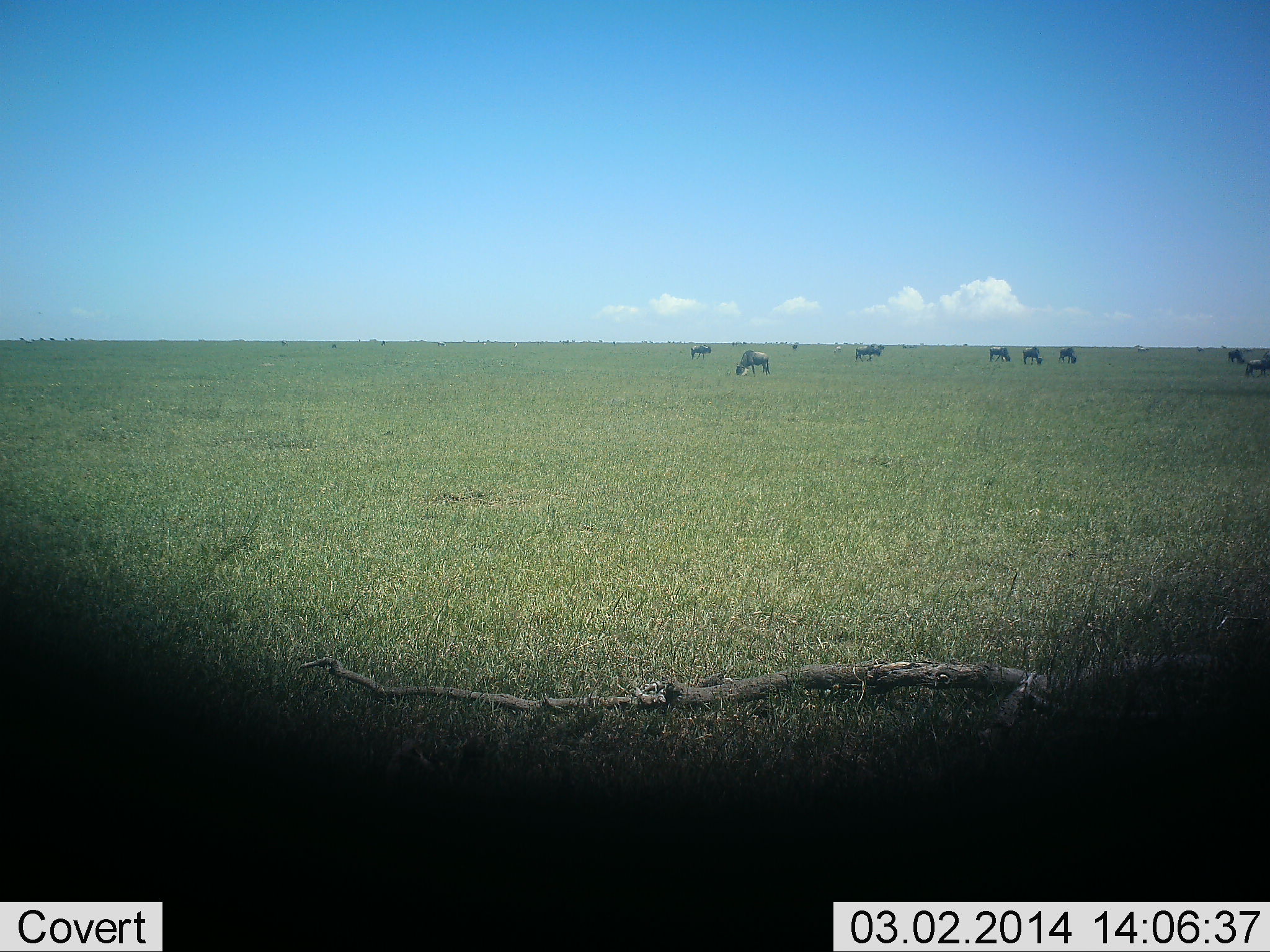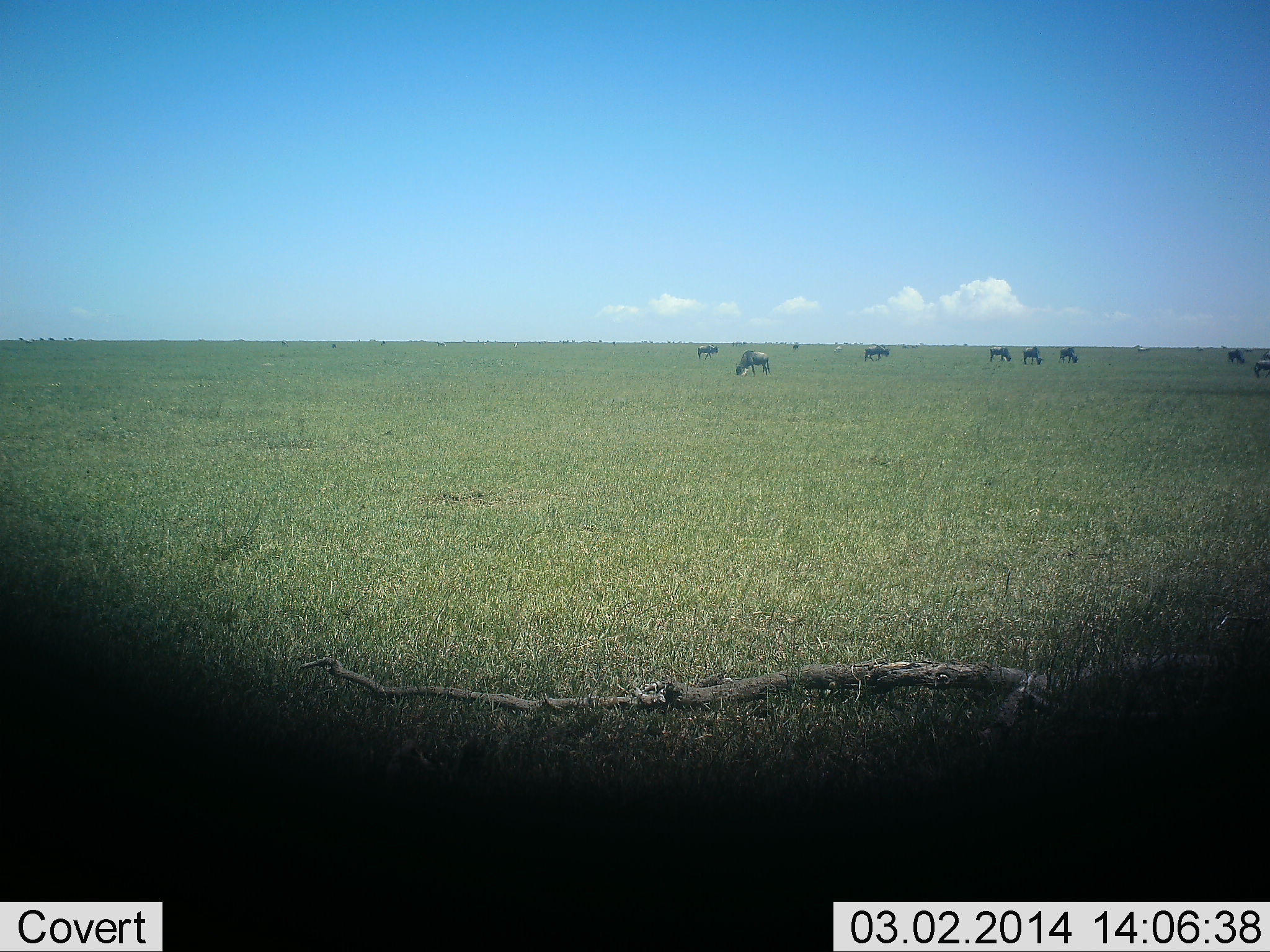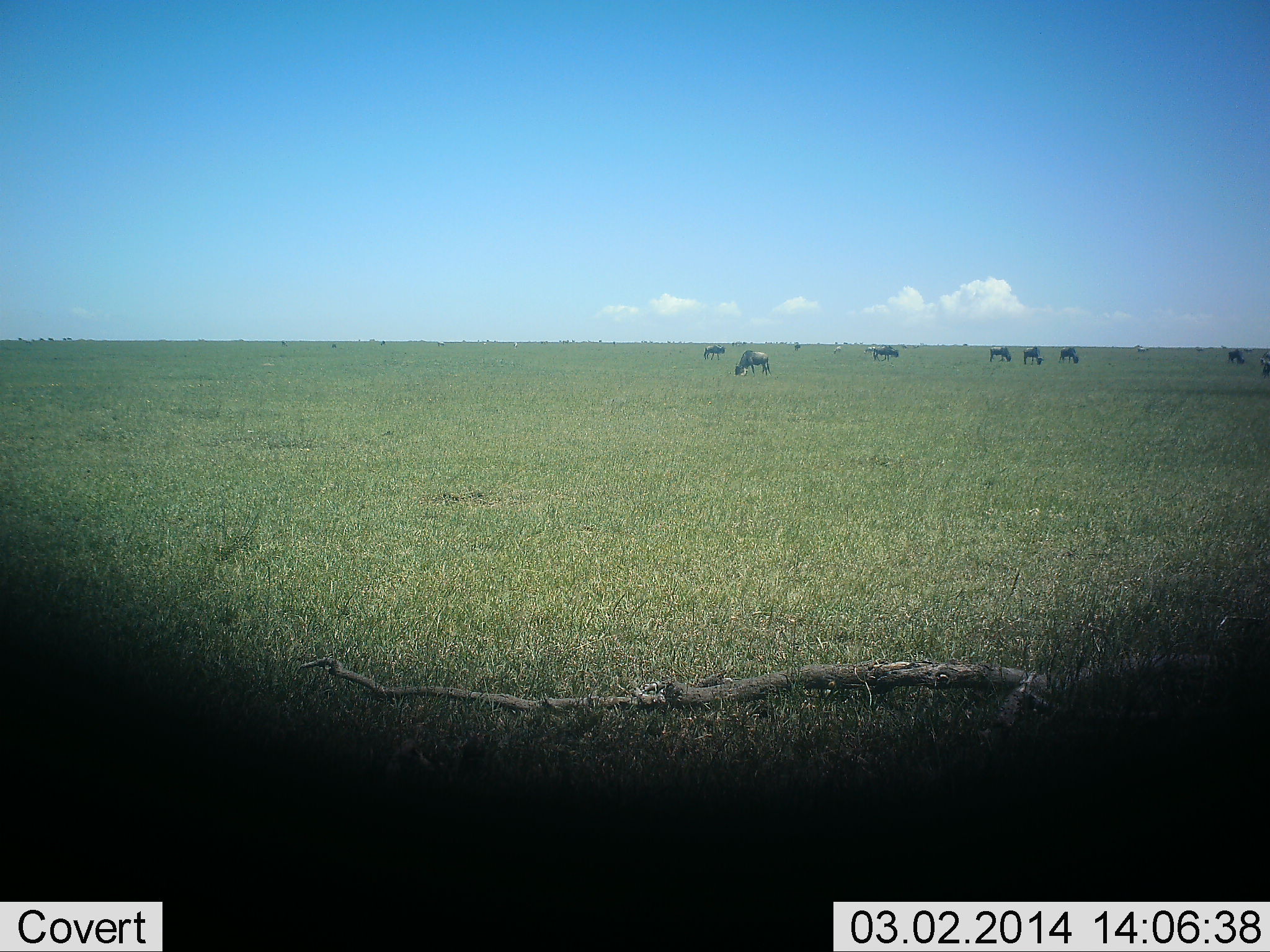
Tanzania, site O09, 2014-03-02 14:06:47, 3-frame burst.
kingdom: Animalia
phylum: Chordata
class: Mammalia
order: Artiodactyla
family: Bovidae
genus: Connochaetes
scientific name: Connochaetes taurinus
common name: blue wildebeest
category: wildebeest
Wildebeest (blue wildebeest) (Connochaetes taurinus), count 9. Behavior (volunteer vote fractions): standing 38%, resting 0%, moving 49%, interacting 0%. Young present (vote fraction): 0%. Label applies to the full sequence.